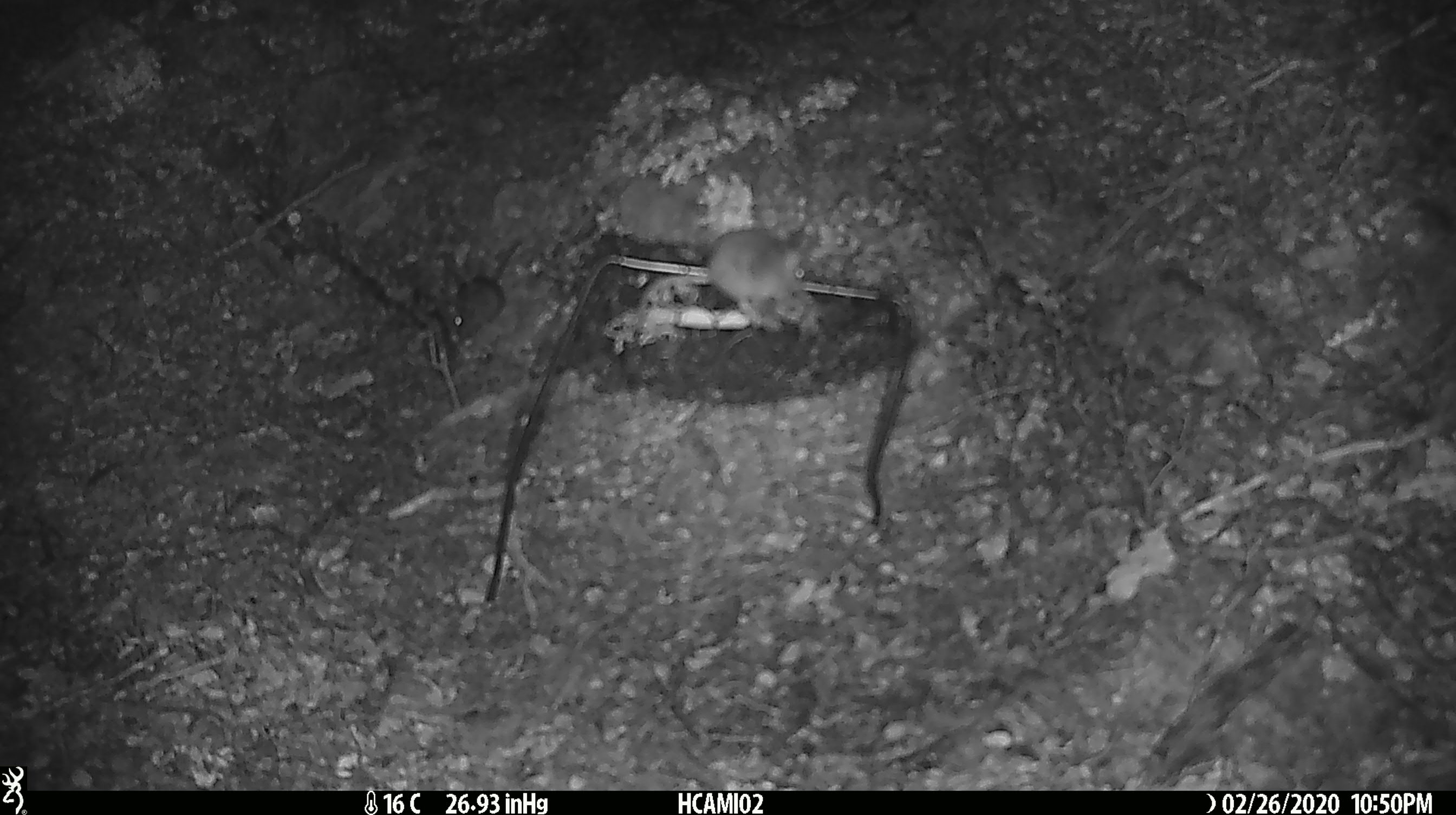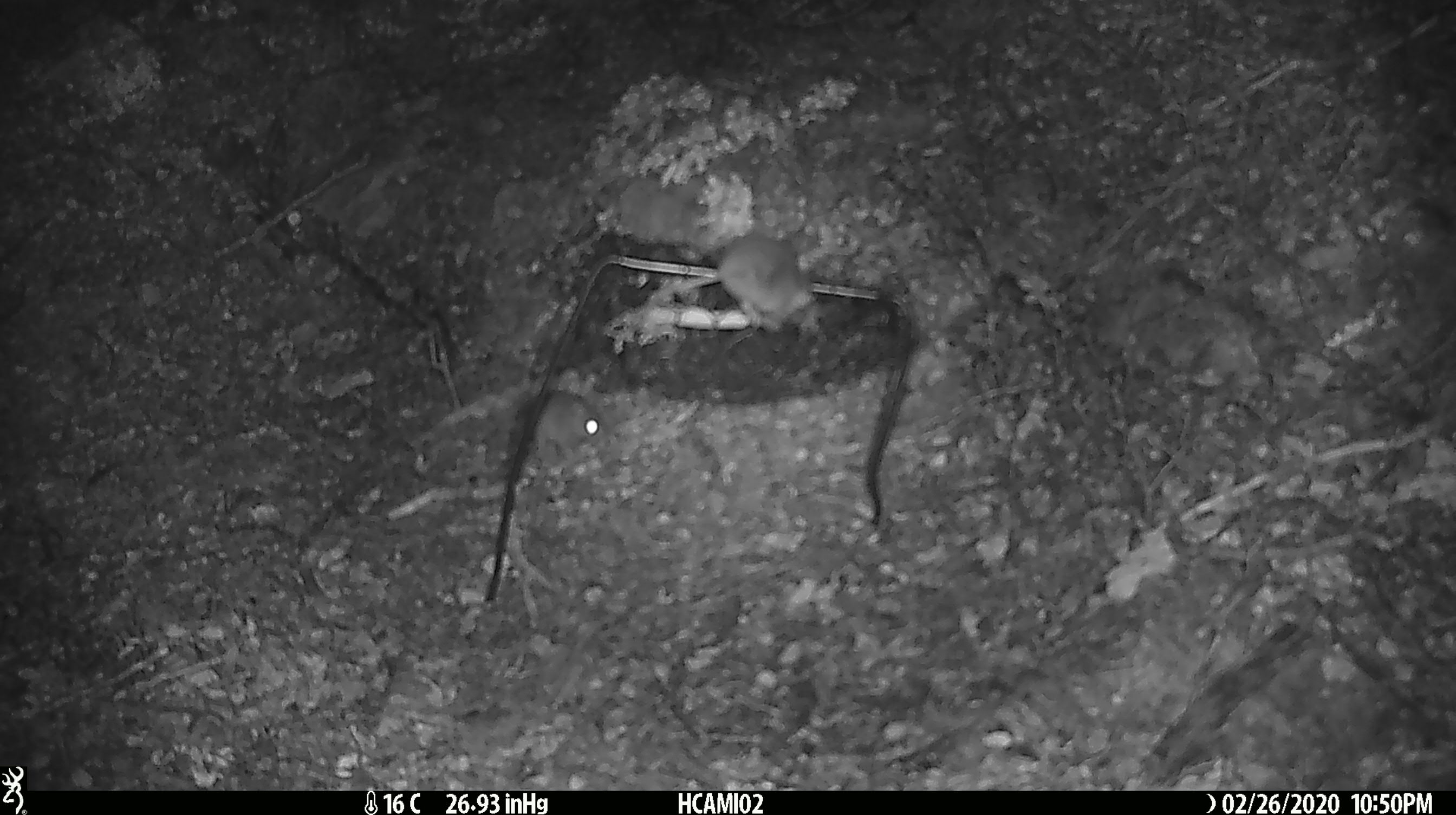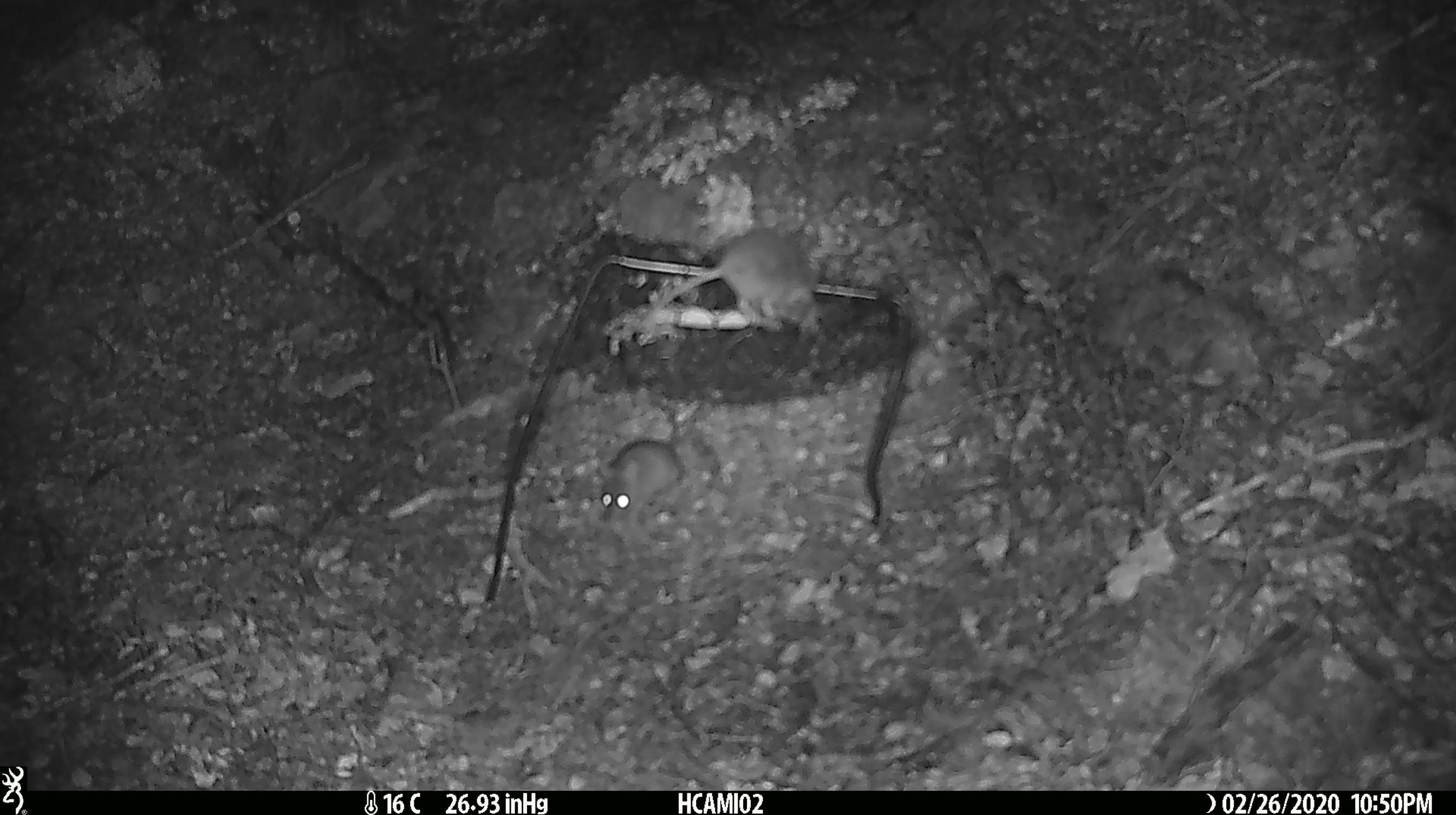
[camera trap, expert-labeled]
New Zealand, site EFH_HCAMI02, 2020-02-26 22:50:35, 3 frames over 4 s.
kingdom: Animalia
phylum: Chordata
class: Mammalia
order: Rodentia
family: Muridae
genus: Mus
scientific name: Mus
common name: mouse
Mouse (Mus).